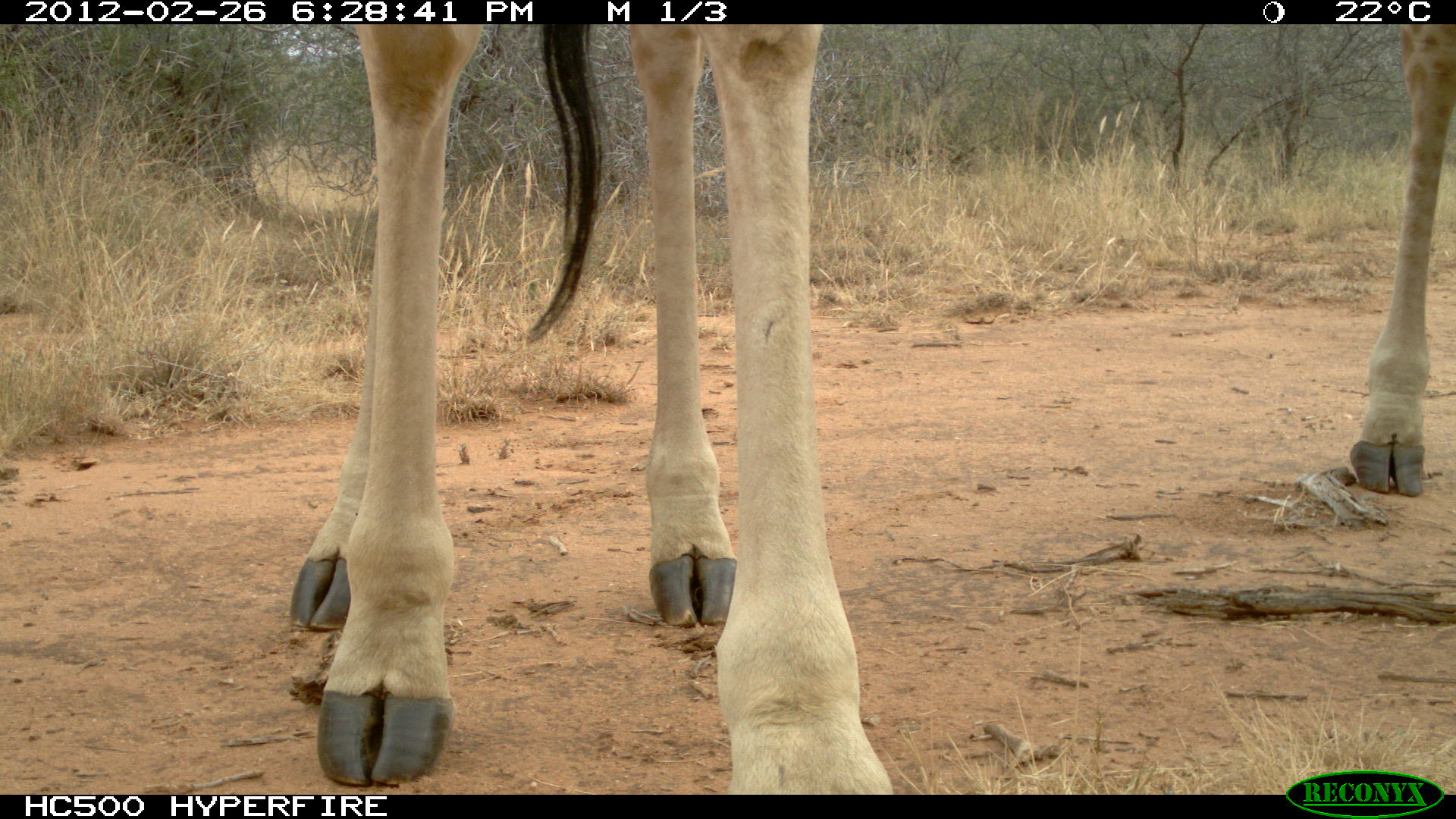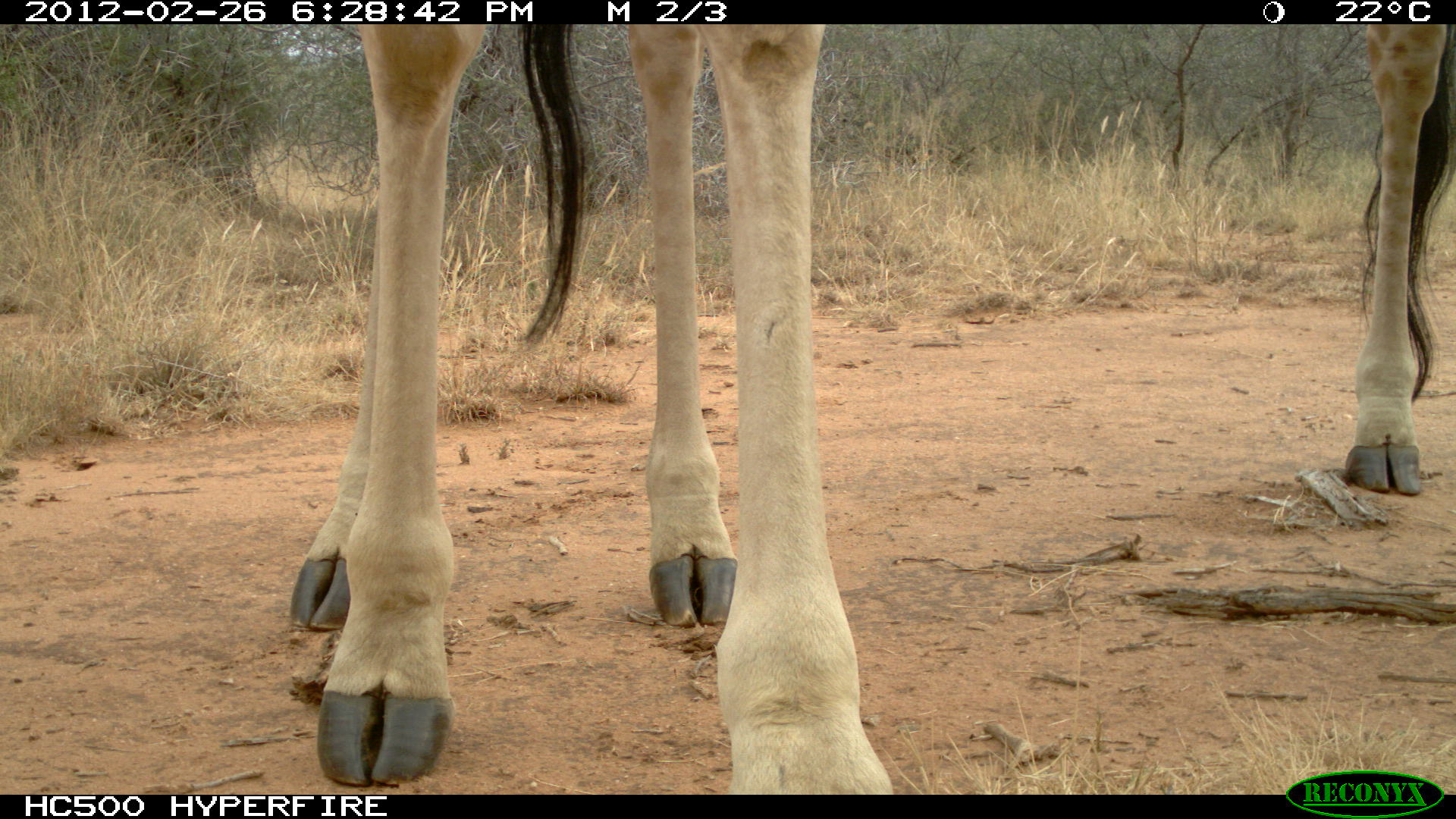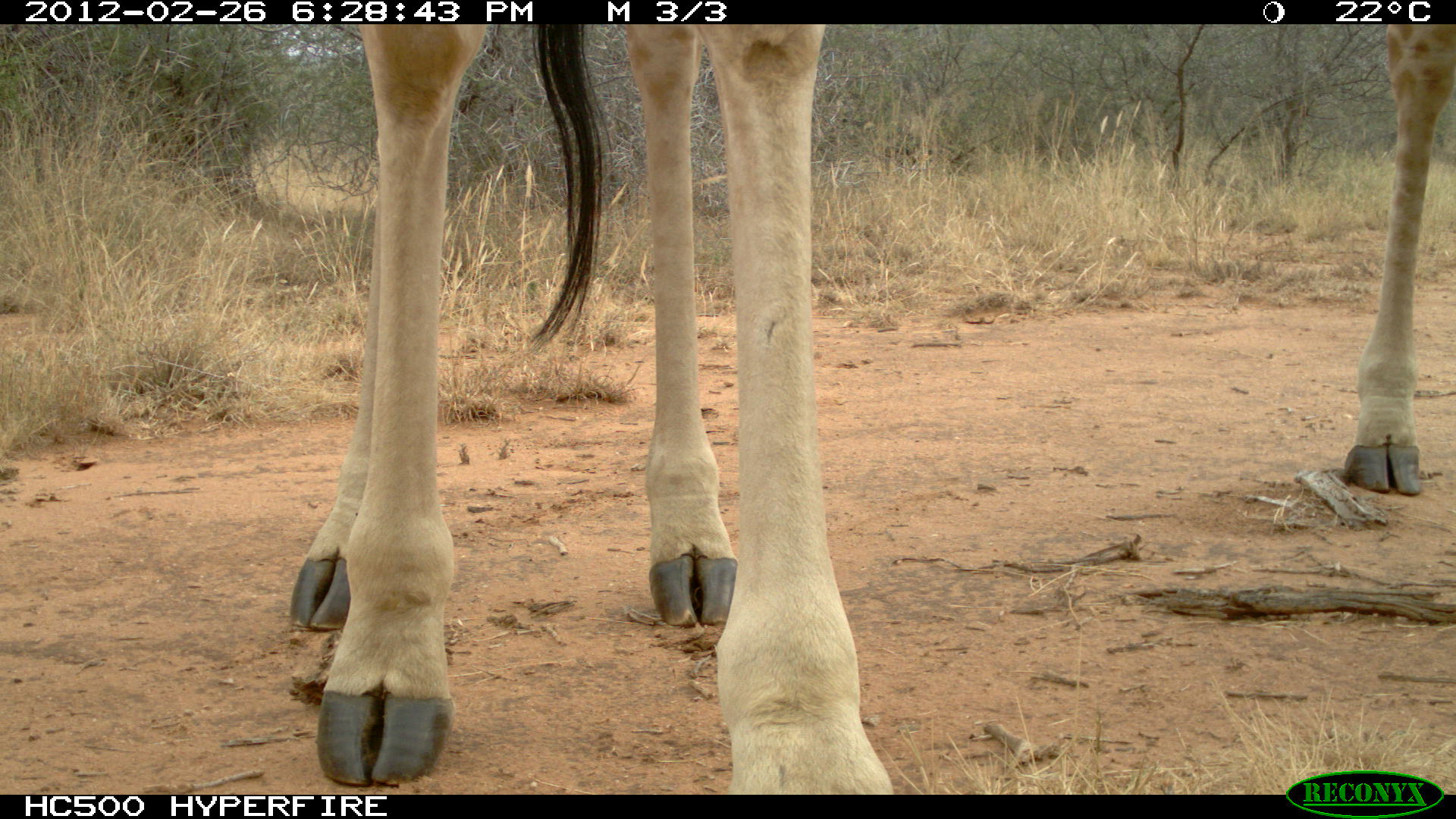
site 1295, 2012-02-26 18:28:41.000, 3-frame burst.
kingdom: Animalia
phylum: Chordata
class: Mammalia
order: Artiodactyla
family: Giraffidae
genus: Giraffa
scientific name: Giraffa camelopardalis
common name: giraffe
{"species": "Giraffa camelopardalis (giraffe)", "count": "2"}